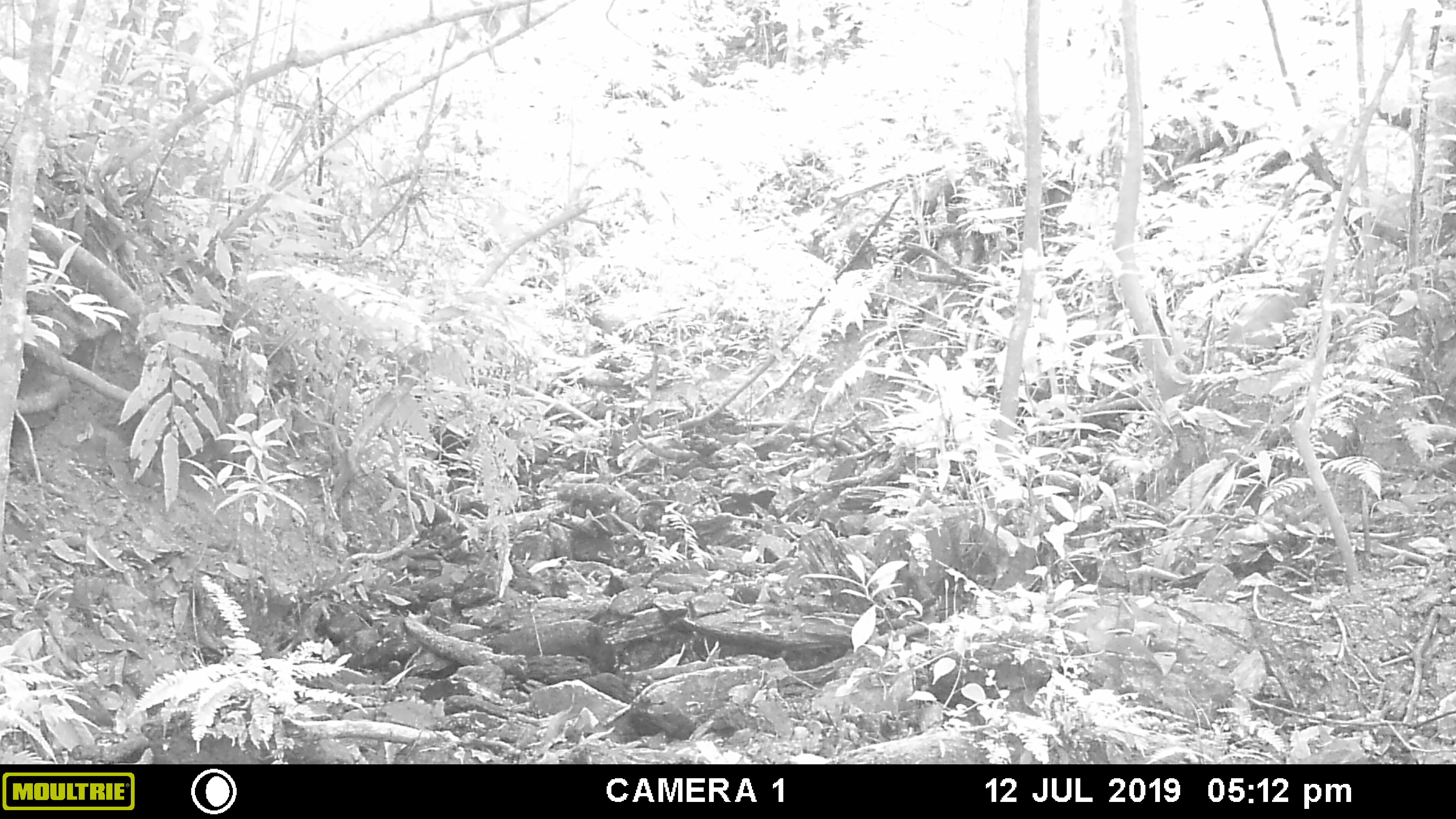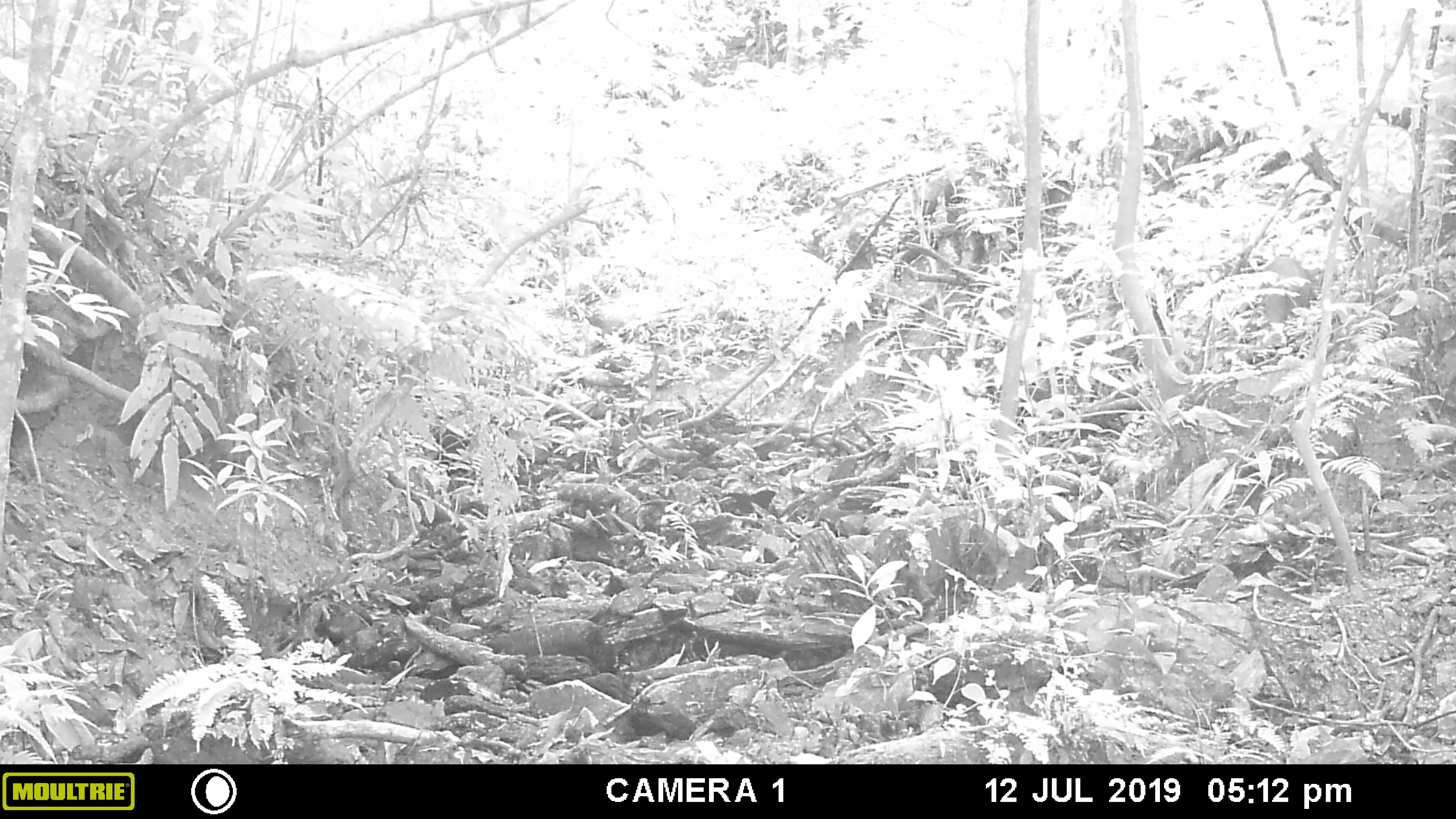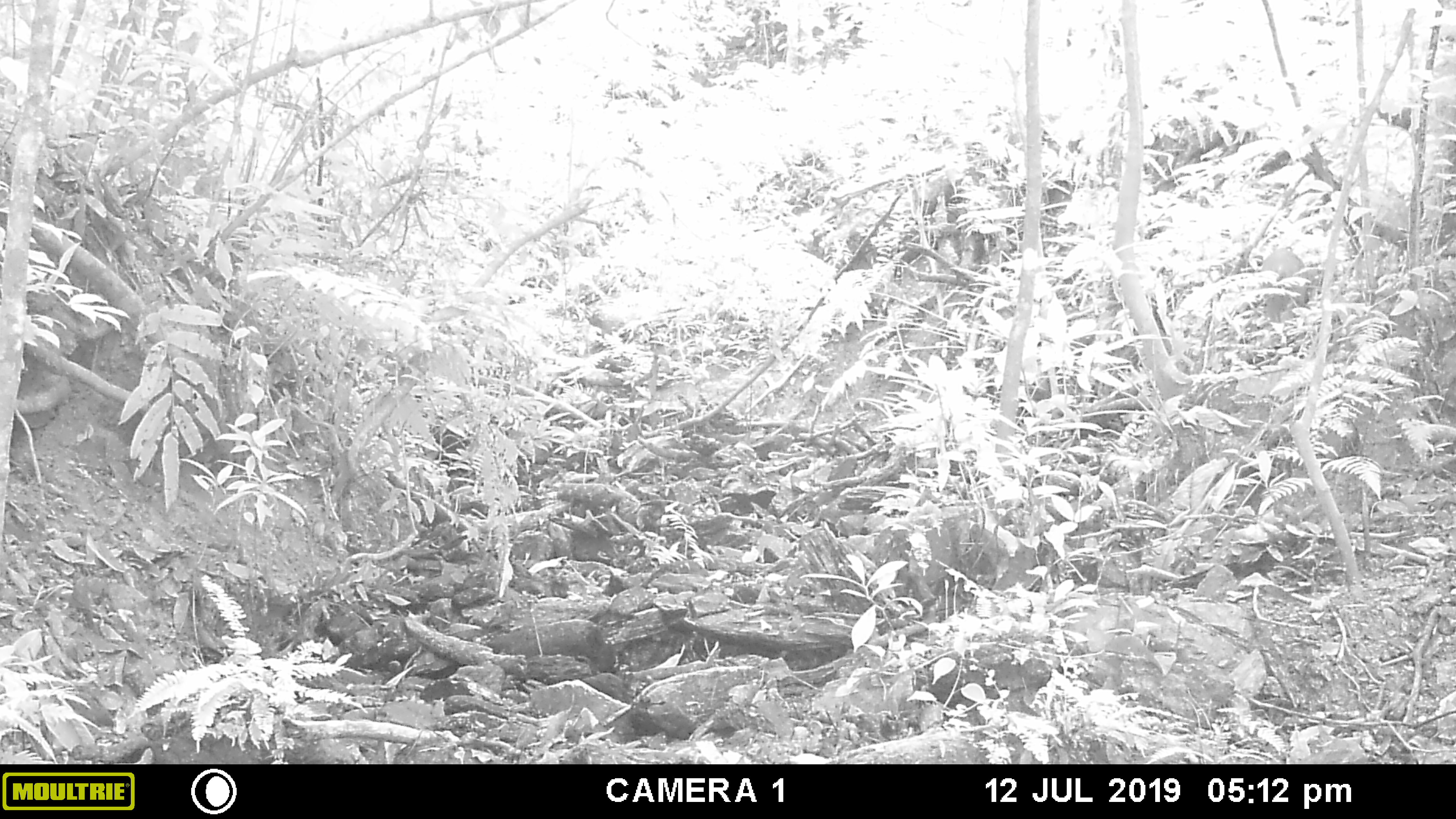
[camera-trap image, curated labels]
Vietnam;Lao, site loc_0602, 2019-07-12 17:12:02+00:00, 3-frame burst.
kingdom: Animalia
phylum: Chordata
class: Mammalia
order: Artiodactyla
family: Suidae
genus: Sus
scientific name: Sus scrofa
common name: eurasian wild pig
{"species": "eurasian wild pig (Sus scrofa)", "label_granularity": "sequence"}